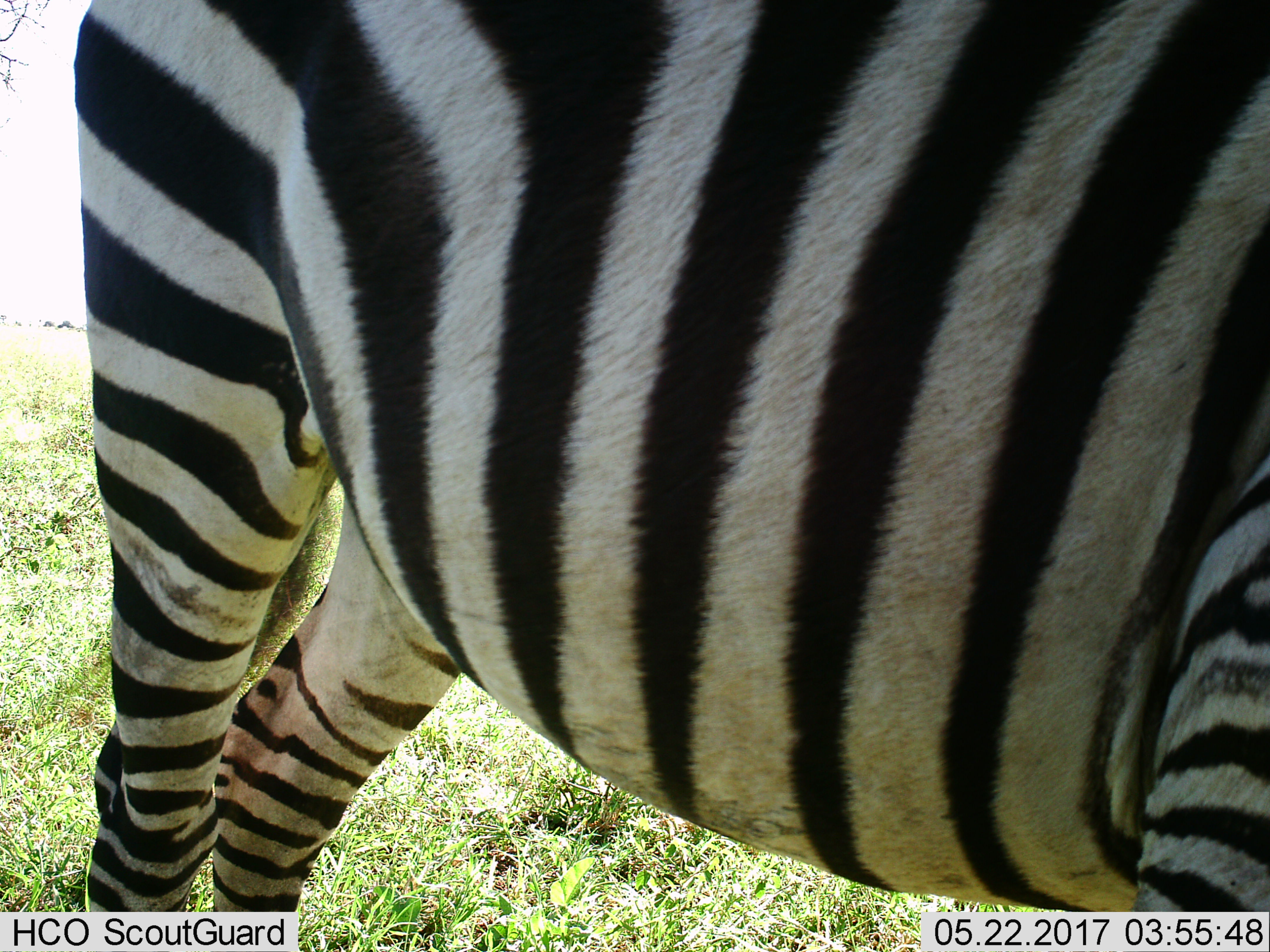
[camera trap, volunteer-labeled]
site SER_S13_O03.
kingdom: Animalia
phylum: Chordata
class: Mammalia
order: Perissodactyla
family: Equidae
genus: Equus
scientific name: Equus quagga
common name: plains zebra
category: zebraplains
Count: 1.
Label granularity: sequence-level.